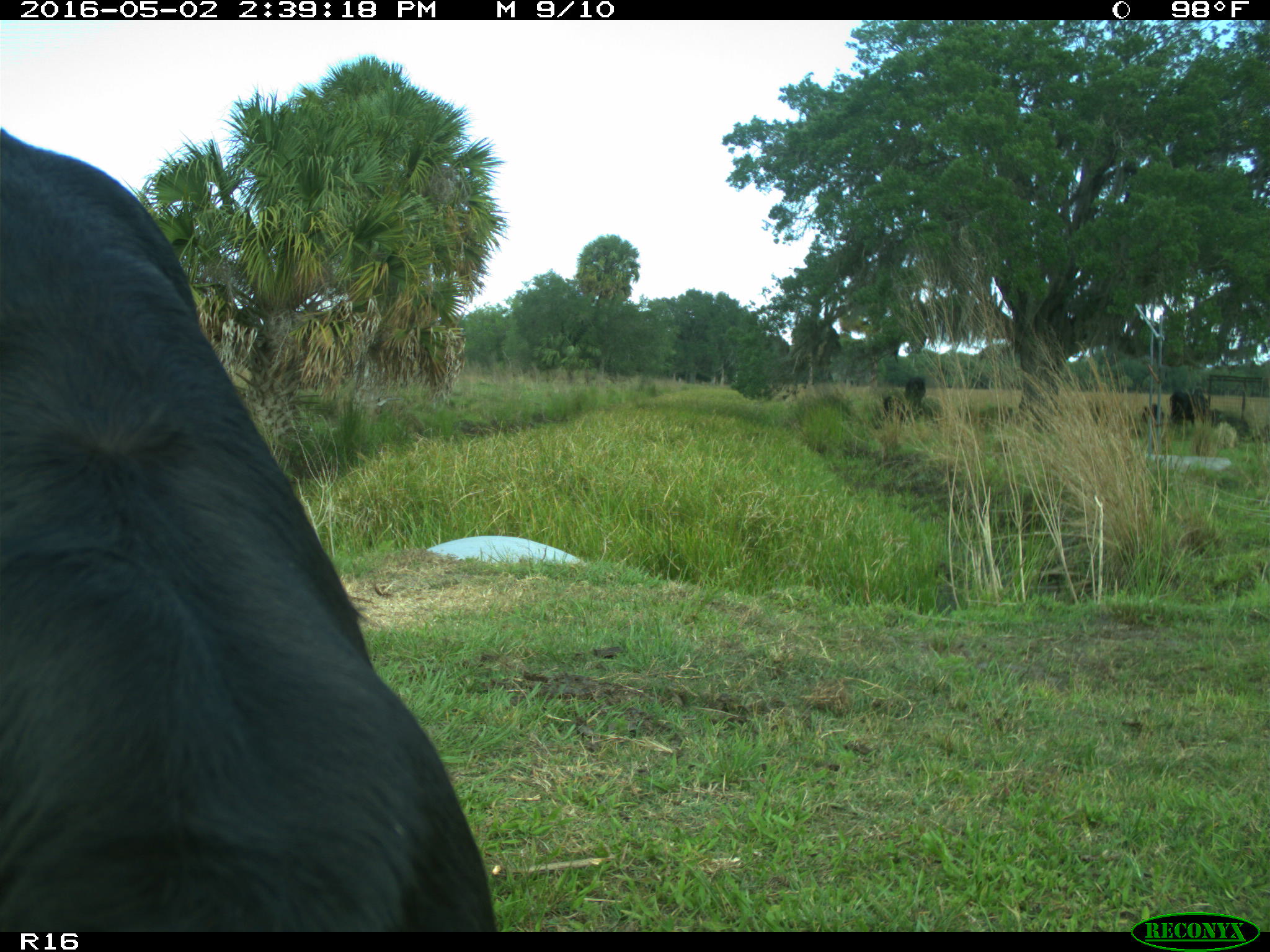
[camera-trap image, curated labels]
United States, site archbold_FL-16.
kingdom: Animalia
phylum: Chordata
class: Mammalia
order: Artiodactyla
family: Bovidae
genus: Bos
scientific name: Bos taurus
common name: domestic cow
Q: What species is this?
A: Bos taurus (domestic cow).